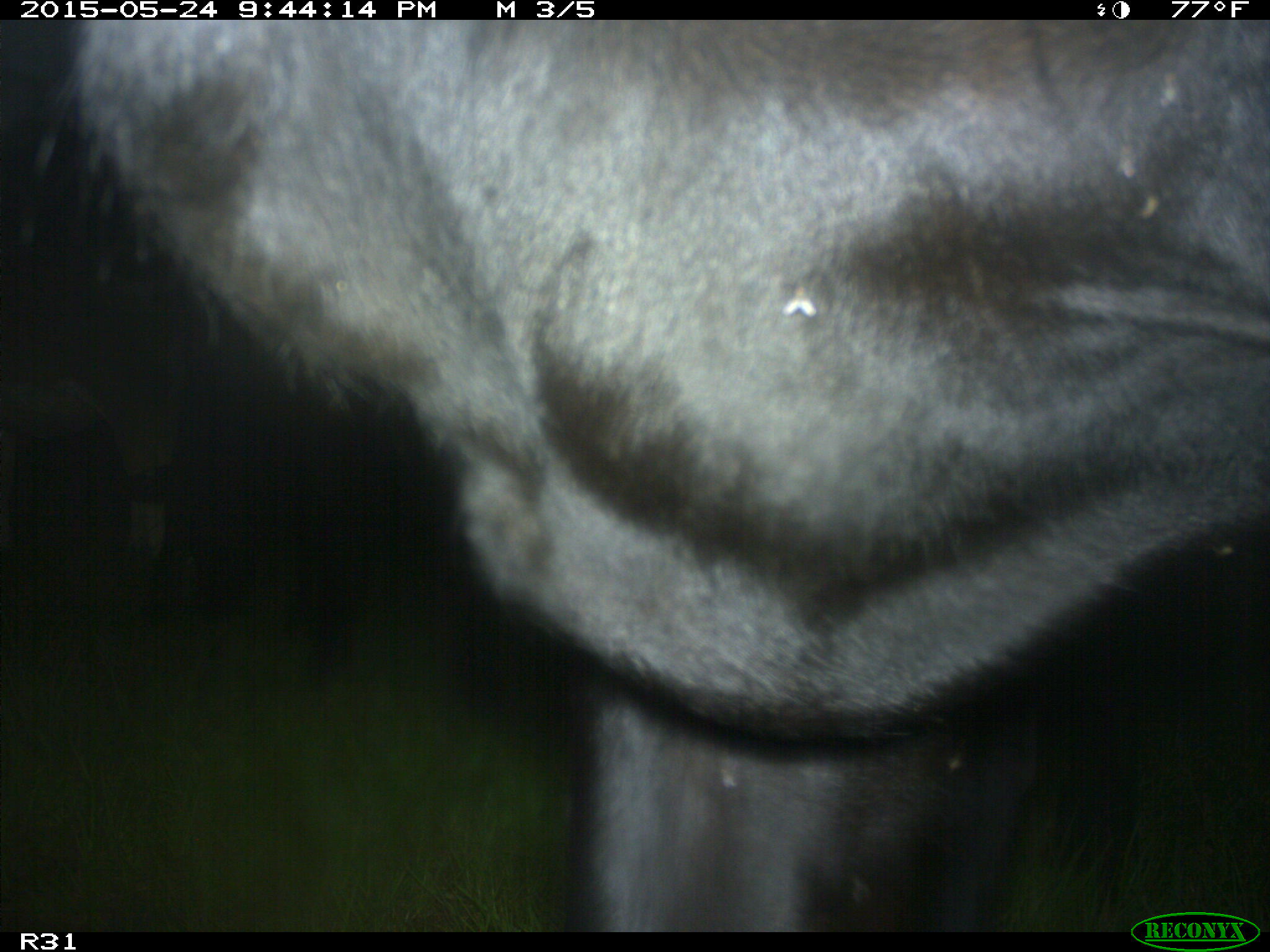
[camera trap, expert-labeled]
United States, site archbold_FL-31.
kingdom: Animalia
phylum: Chordata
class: Mammalia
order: Artiodactyla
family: Bovidae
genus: Bos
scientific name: Bos taurus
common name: domestic cow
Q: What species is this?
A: Bos taurus (domestic cow).